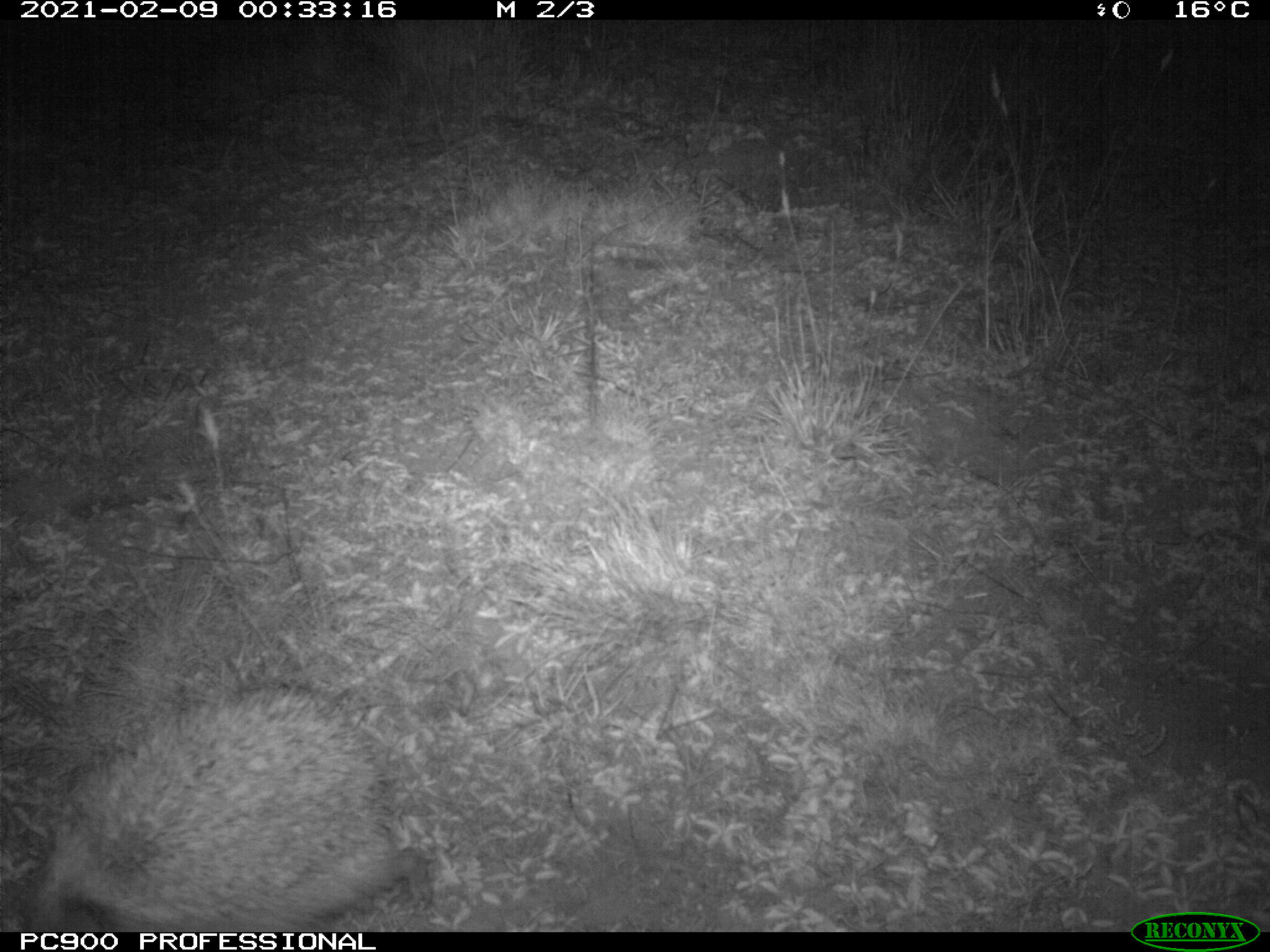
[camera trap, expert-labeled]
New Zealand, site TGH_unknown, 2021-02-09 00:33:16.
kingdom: Animalia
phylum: Chordata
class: Mammalia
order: Eulipotyphla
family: Erinaceidae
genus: Erinaceus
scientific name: Erinaceus europaeus europaeus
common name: european hedgehog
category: hedgehog